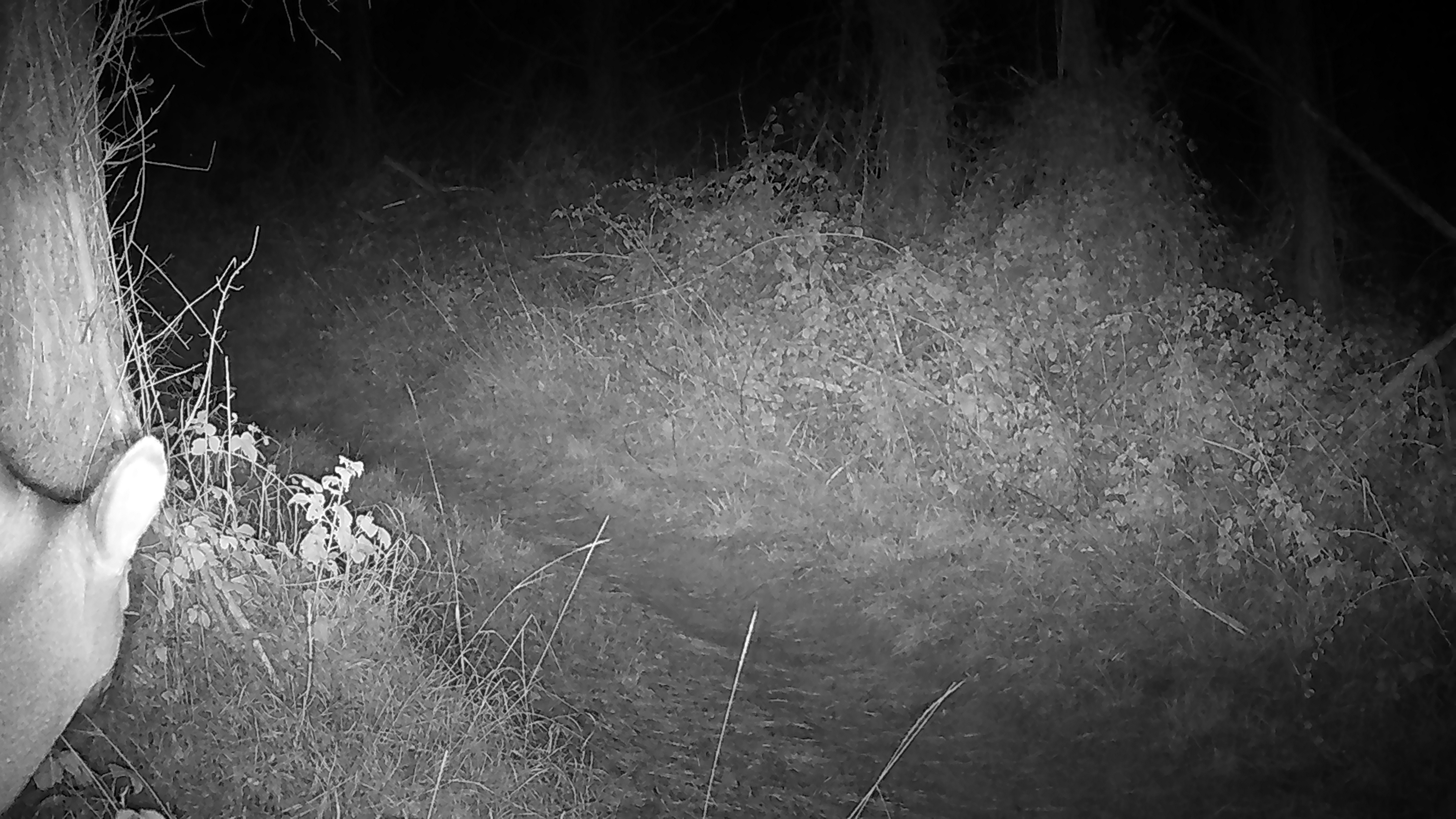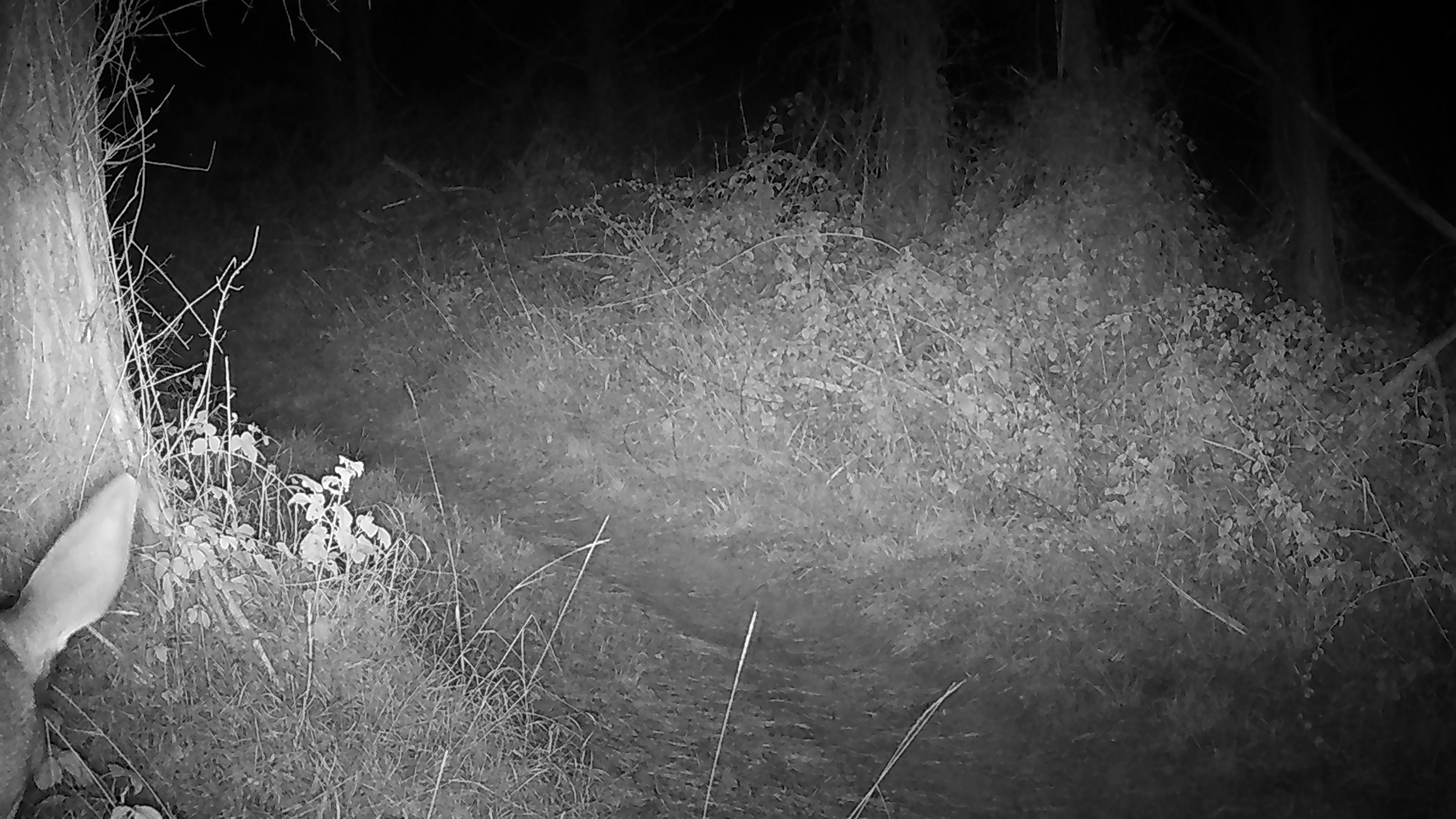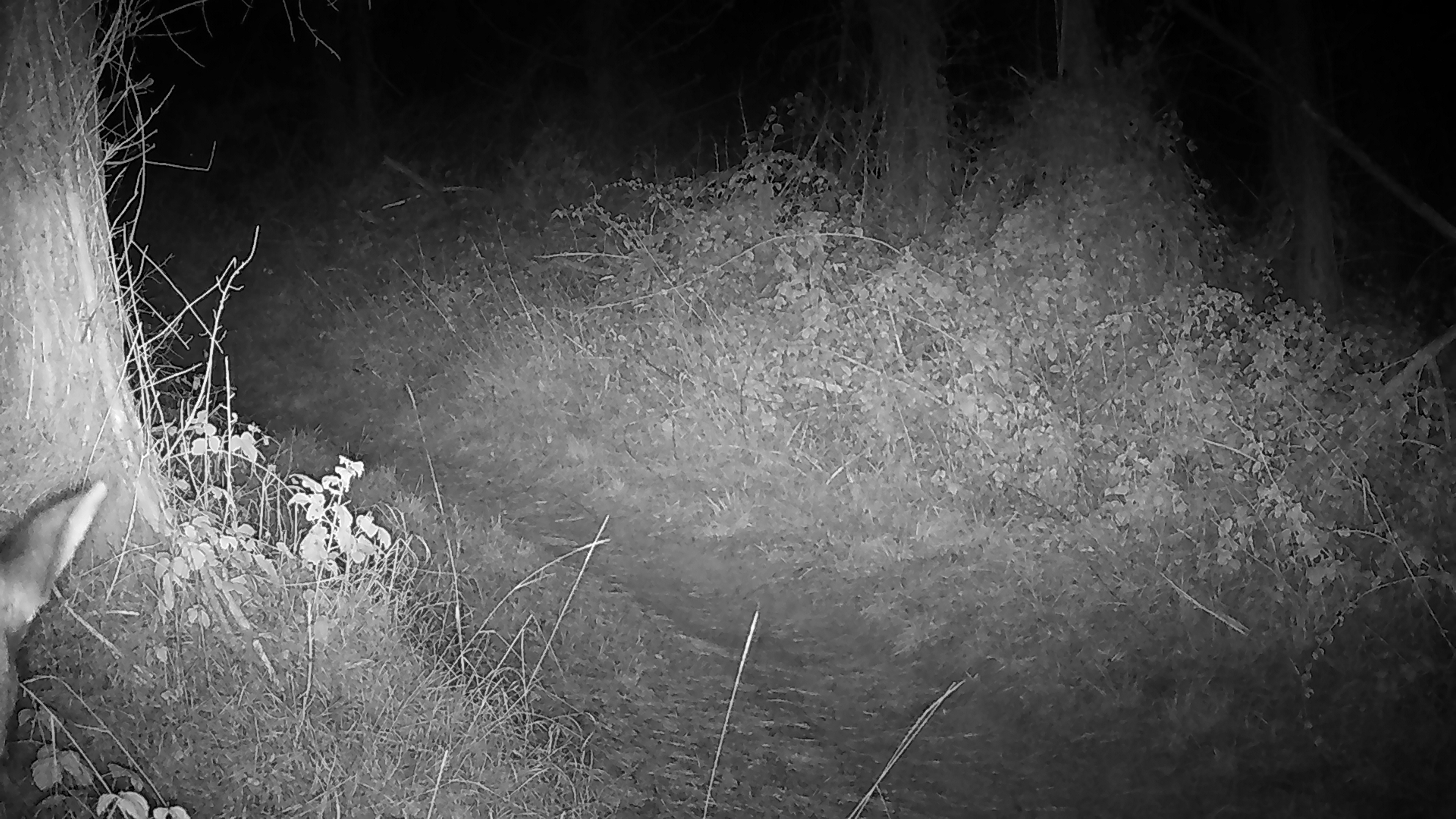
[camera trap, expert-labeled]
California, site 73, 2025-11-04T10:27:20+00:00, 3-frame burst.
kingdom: Animalia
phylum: Chordata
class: Mammalia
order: Artiodactyla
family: Cervidae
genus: Odocoileus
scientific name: Odocoileus hemionus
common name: mule deer